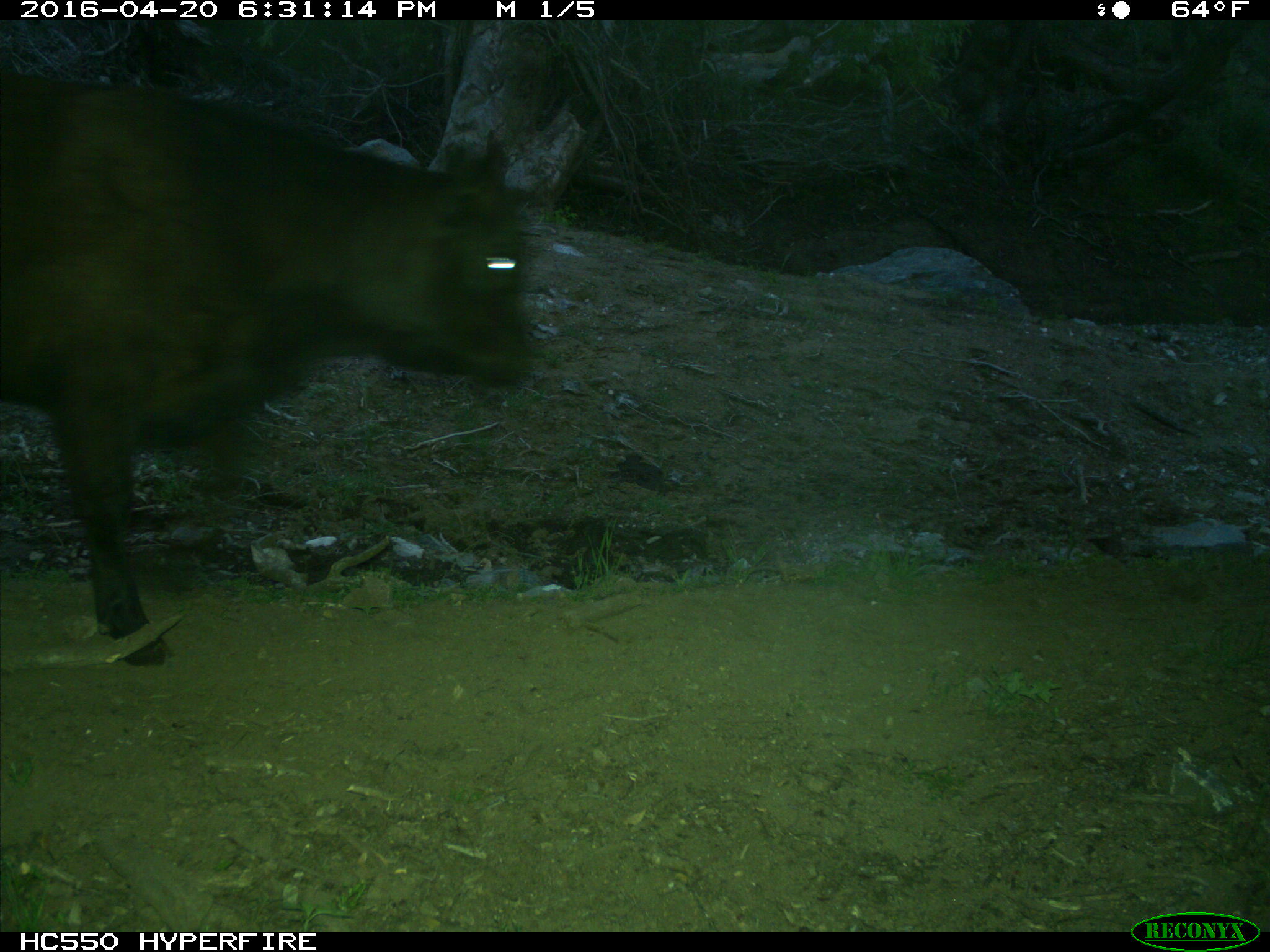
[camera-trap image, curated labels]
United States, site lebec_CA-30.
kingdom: Animalia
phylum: Chordata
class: Mammalia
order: Artiodactyla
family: Bovidae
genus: Bos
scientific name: Bos taurus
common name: domestic cow